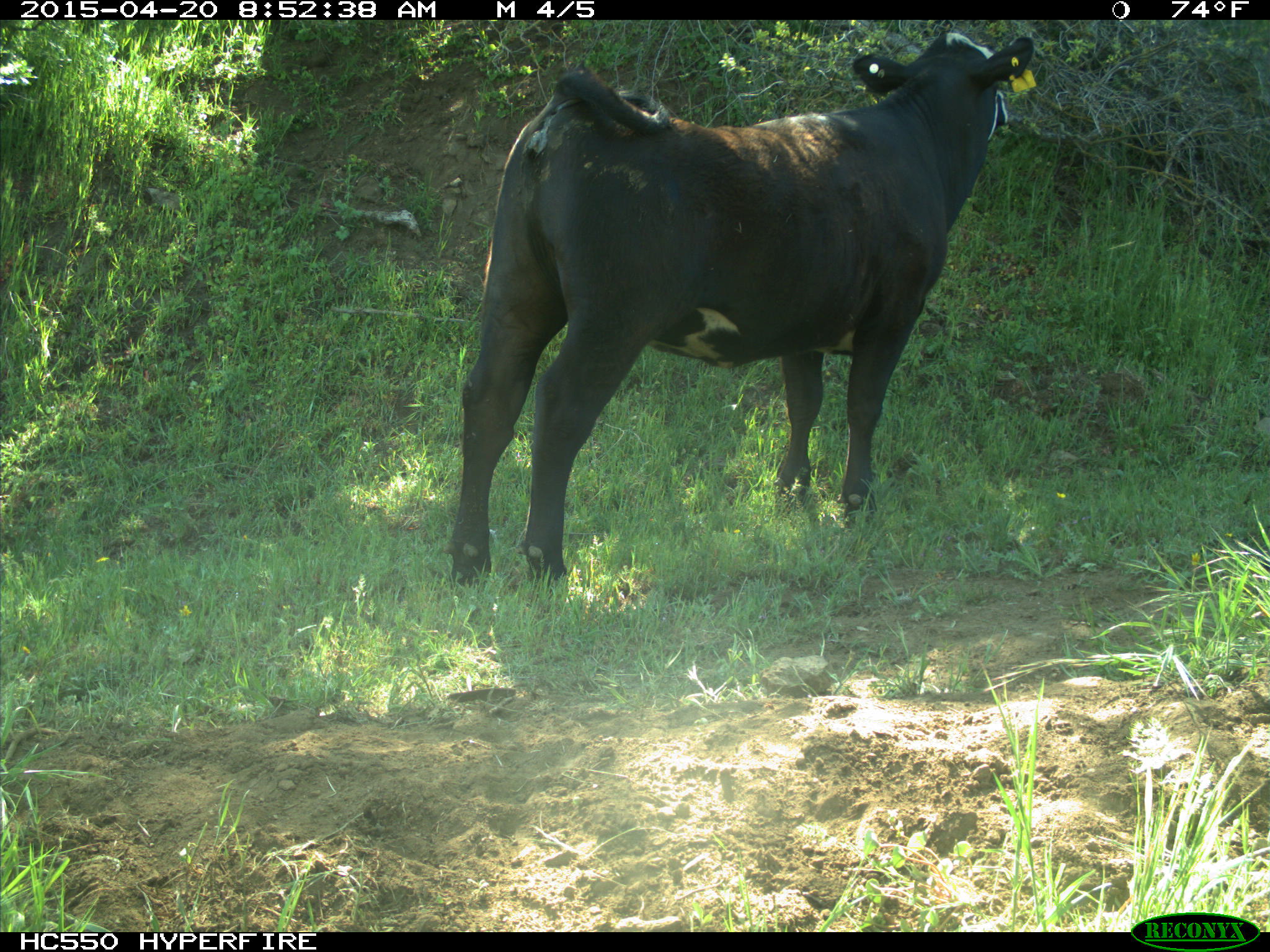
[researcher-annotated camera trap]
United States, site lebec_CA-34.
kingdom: Animalia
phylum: Chordata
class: Mammalia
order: Artiodactyla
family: Bovidae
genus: Bos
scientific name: Bos taurus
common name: domestic cow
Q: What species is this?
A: Bos taurus (domestic cow).